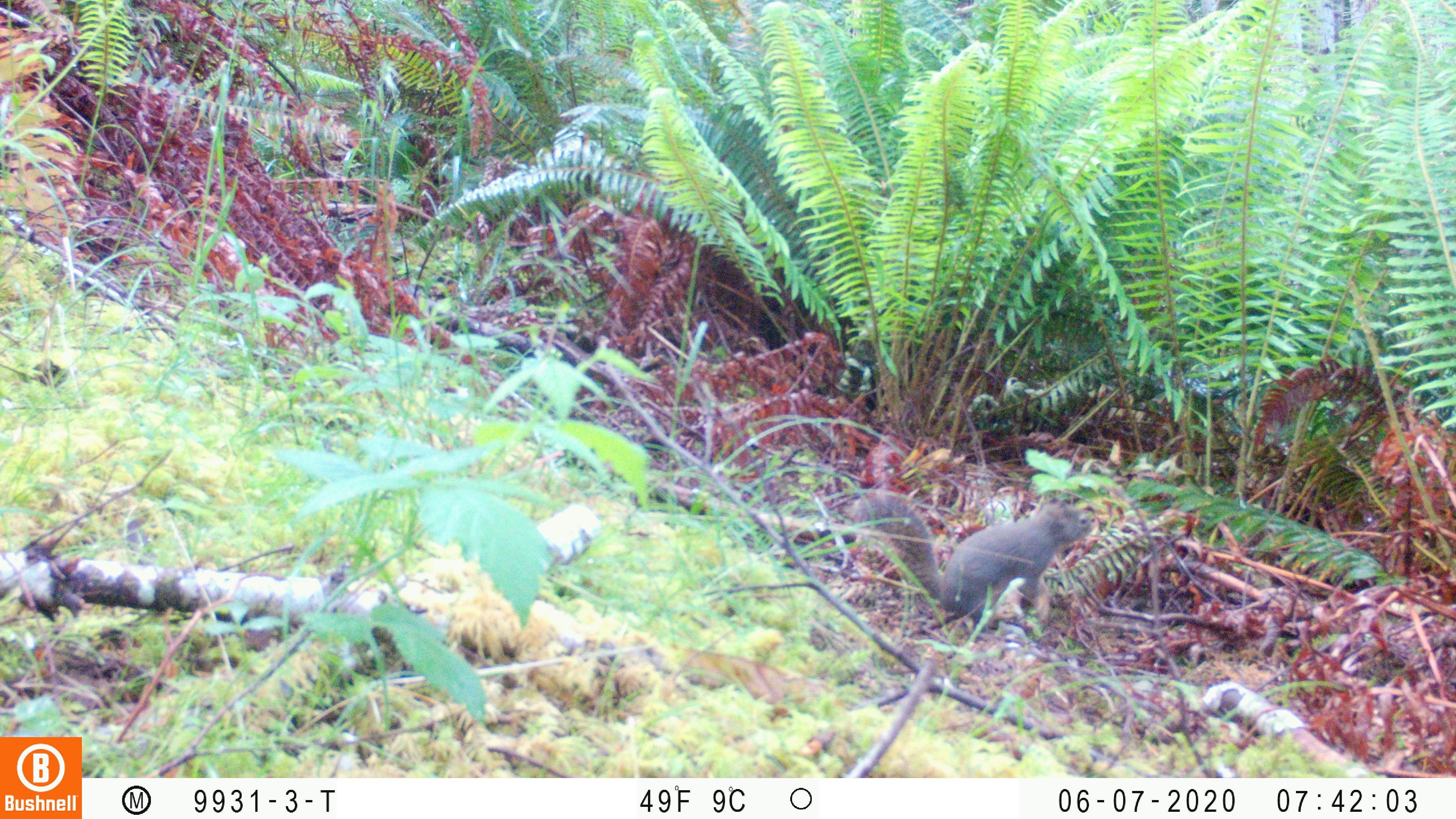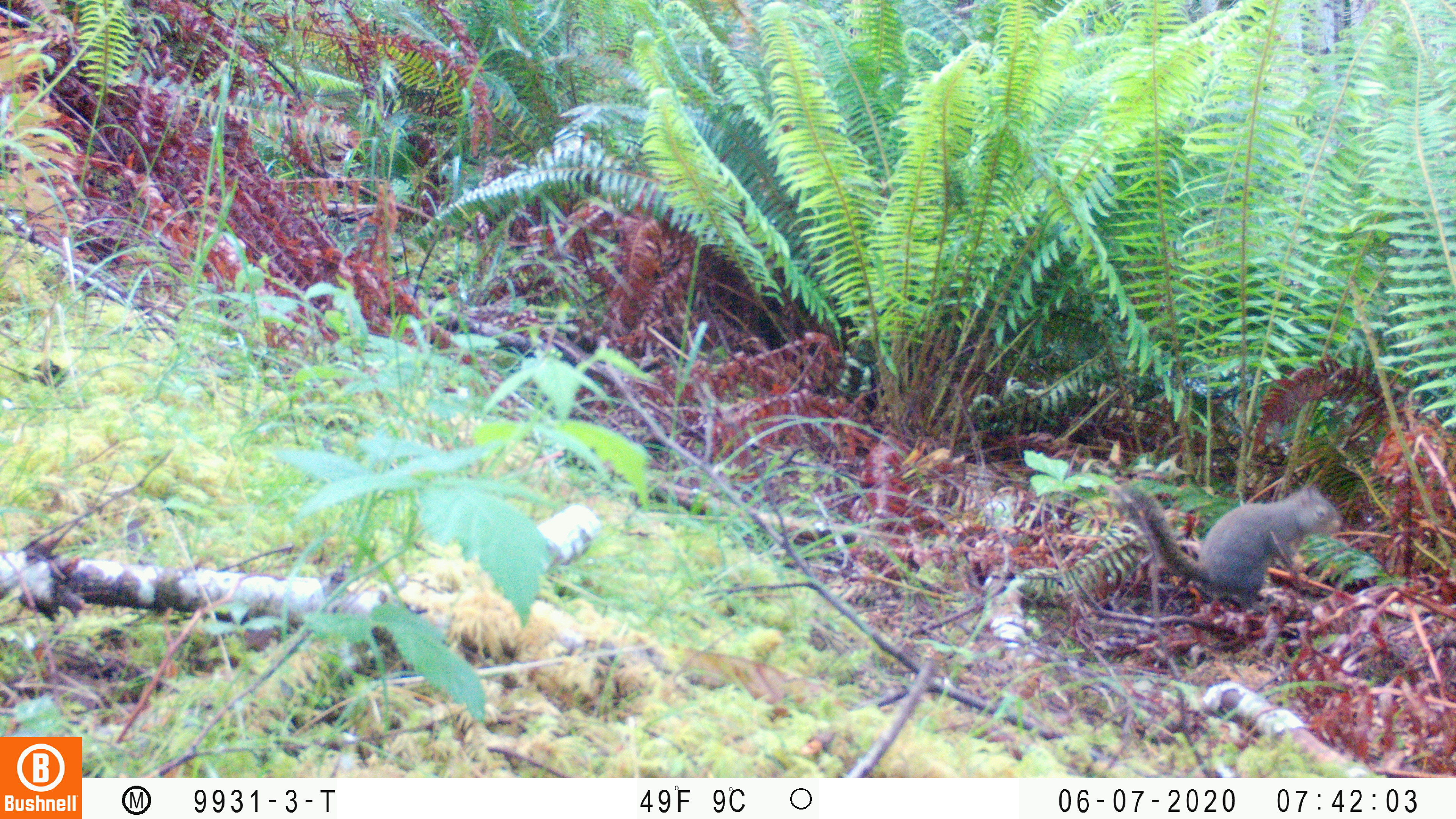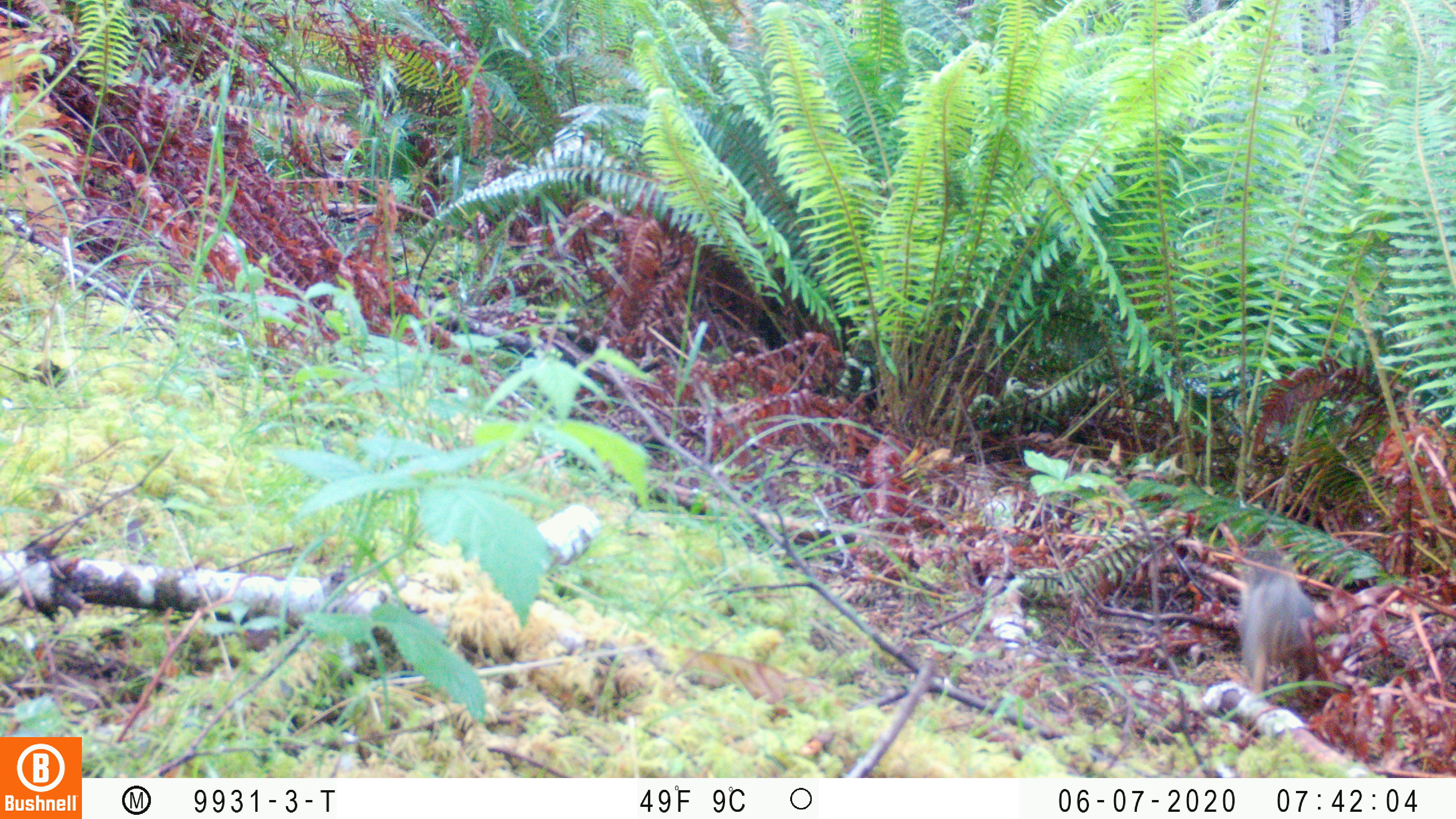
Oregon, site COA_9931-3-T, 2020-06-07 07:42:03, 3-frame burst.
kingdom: Animalia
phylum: Chordata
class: Mammalia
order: Rodentia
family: Sciuridae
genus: Tamiasciurus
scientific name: Tamiasciurus douglasii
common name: douglas squirrel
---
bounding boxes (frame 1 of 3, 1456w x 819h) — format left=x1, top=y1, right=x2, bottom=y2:
douglas squirrel: left=848, top=469, right=1095, bottom=637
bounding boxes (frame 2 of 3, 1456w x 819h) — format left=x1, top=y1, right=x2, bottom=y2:
douglas squirrel: left=1115, top=474, right=1349, bottom=608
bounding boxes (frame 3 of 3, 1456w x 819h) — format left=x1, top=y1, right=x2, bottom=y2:
douglas squirrel: left=1231, top=527, right=1338, bottom=703